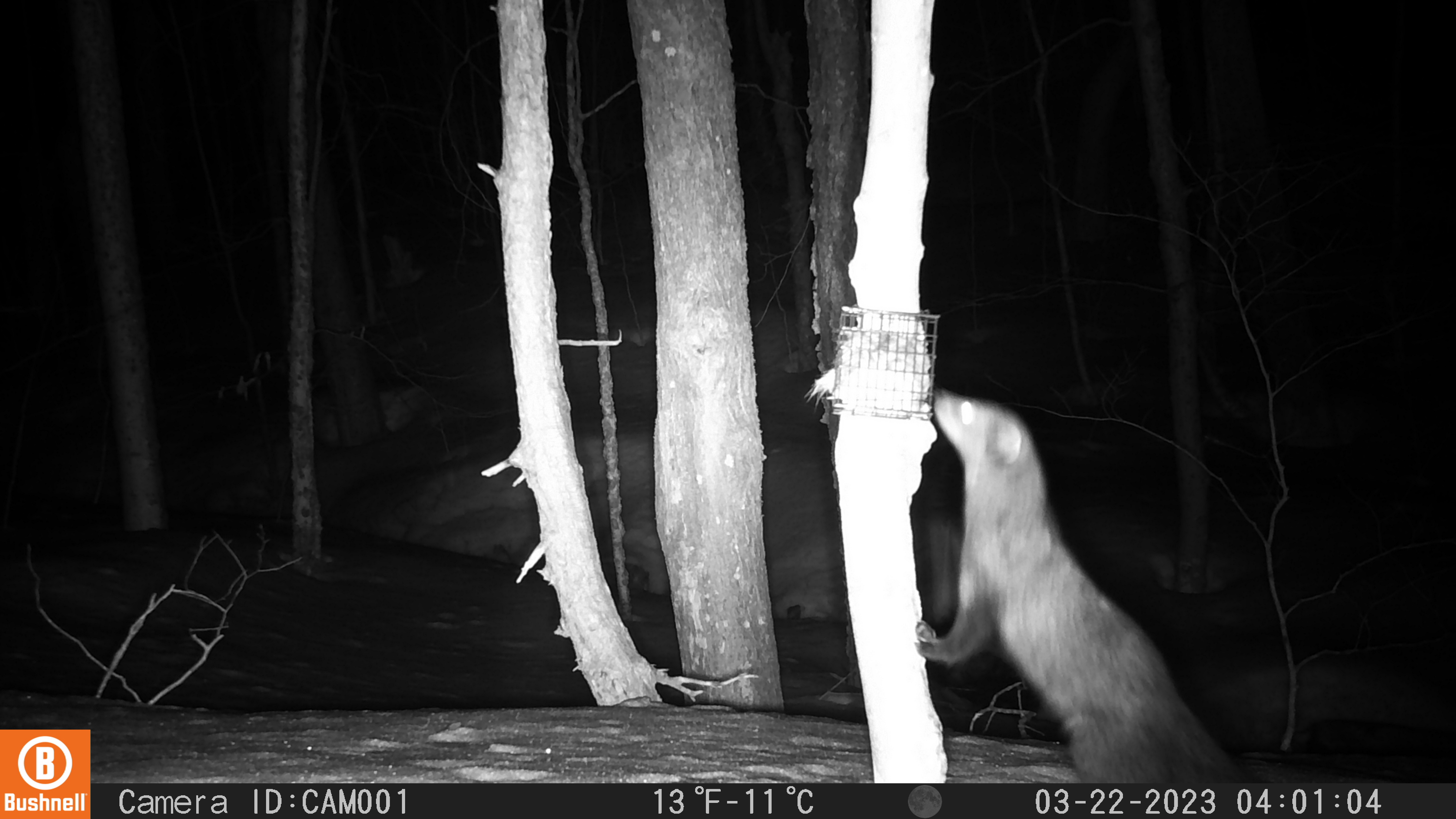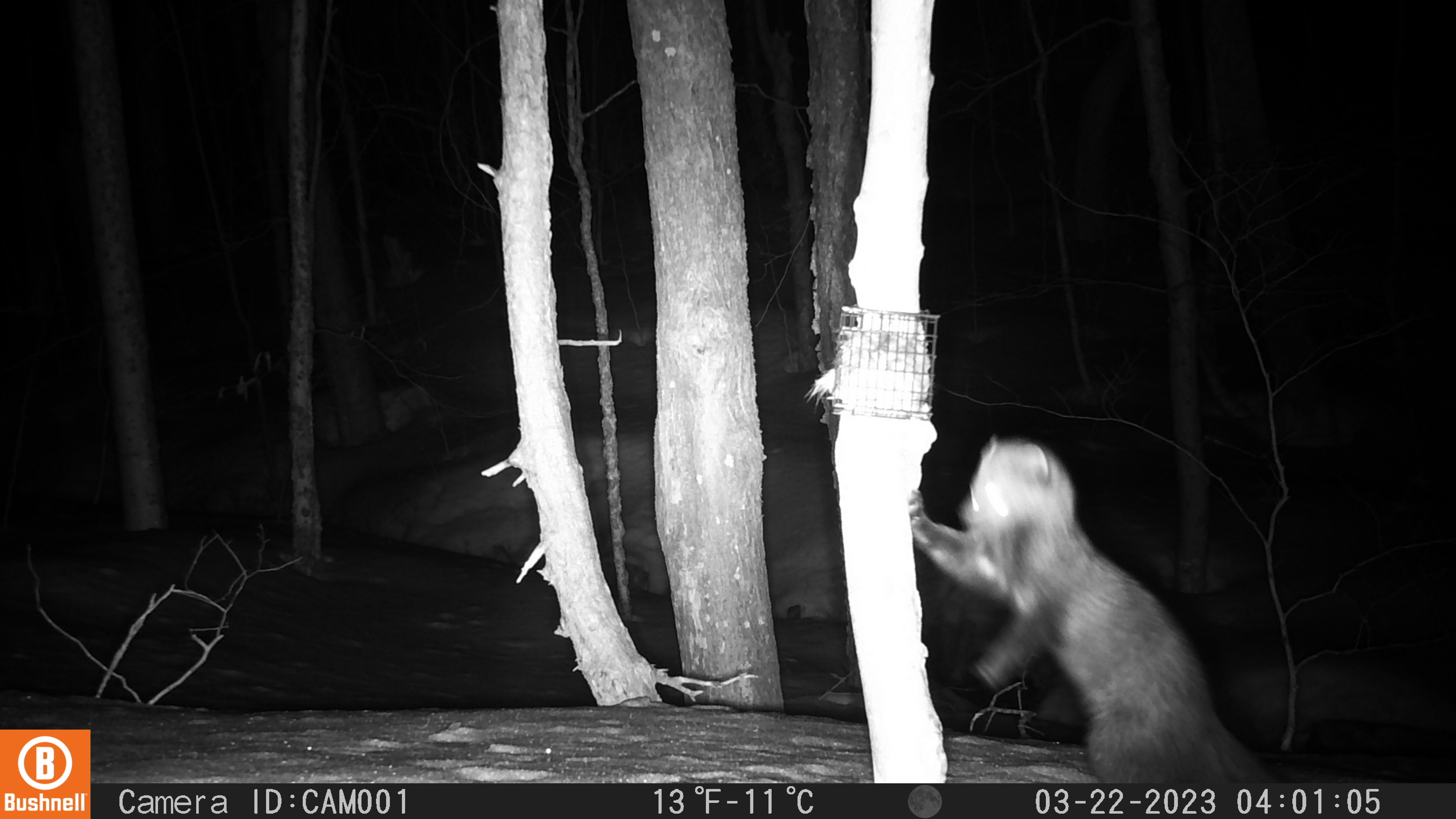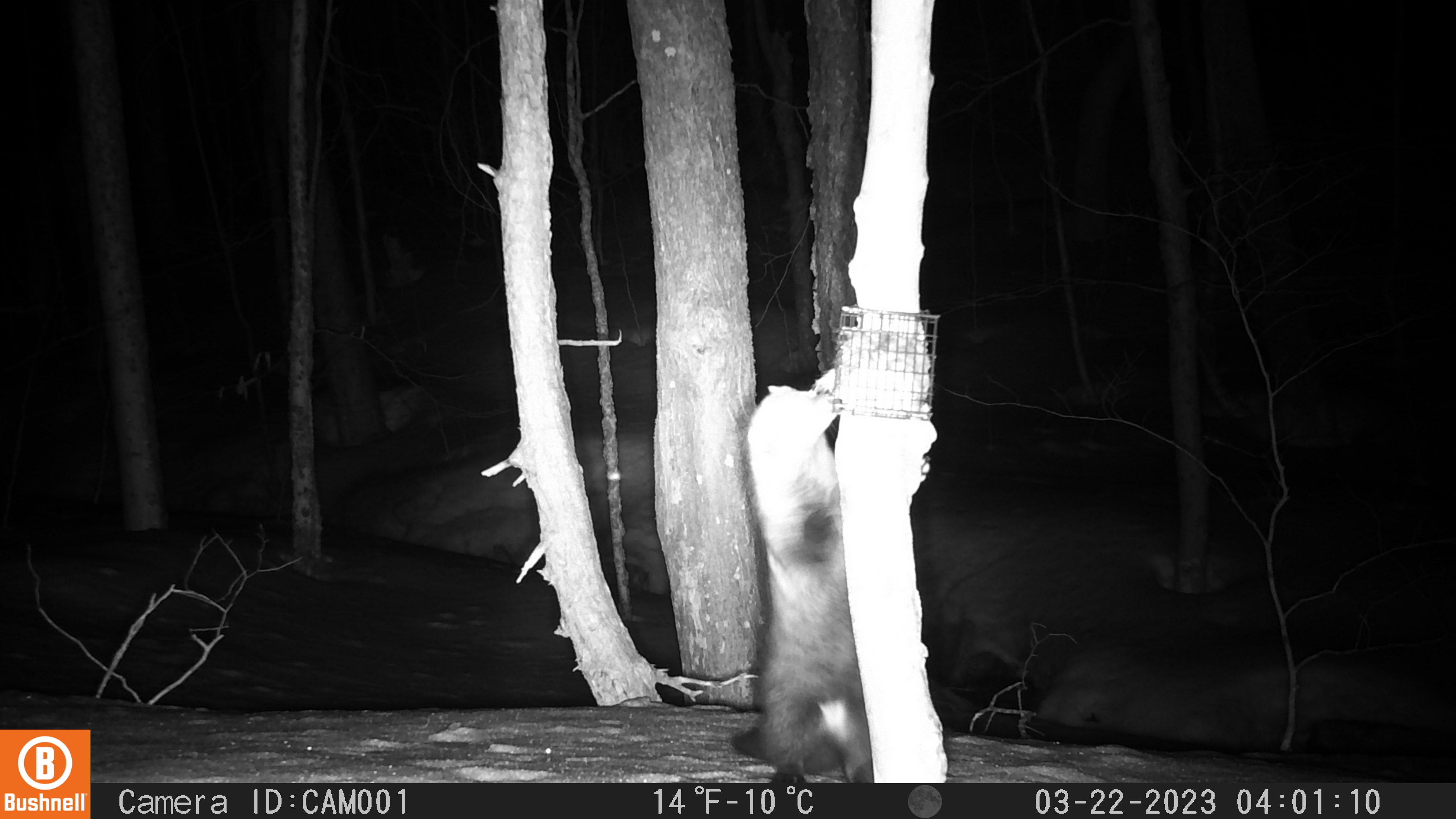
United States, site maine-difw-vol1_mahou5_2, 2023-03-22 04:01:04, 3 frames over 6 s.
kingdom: Animalia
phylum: Chordata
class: Mammalia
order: Carnivora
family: Mustelidae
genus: Pekania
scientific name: Pekania pennanti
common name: fisher